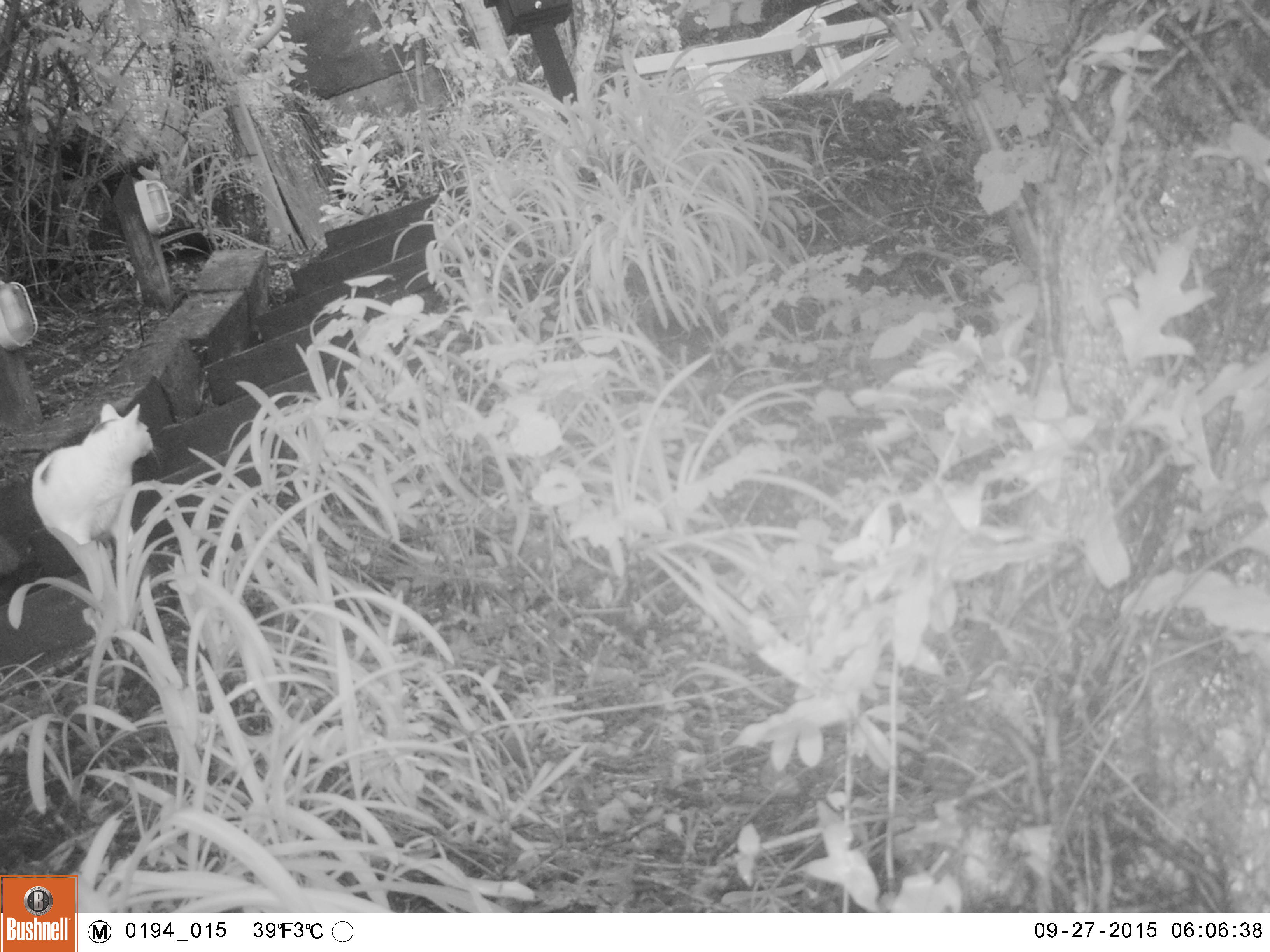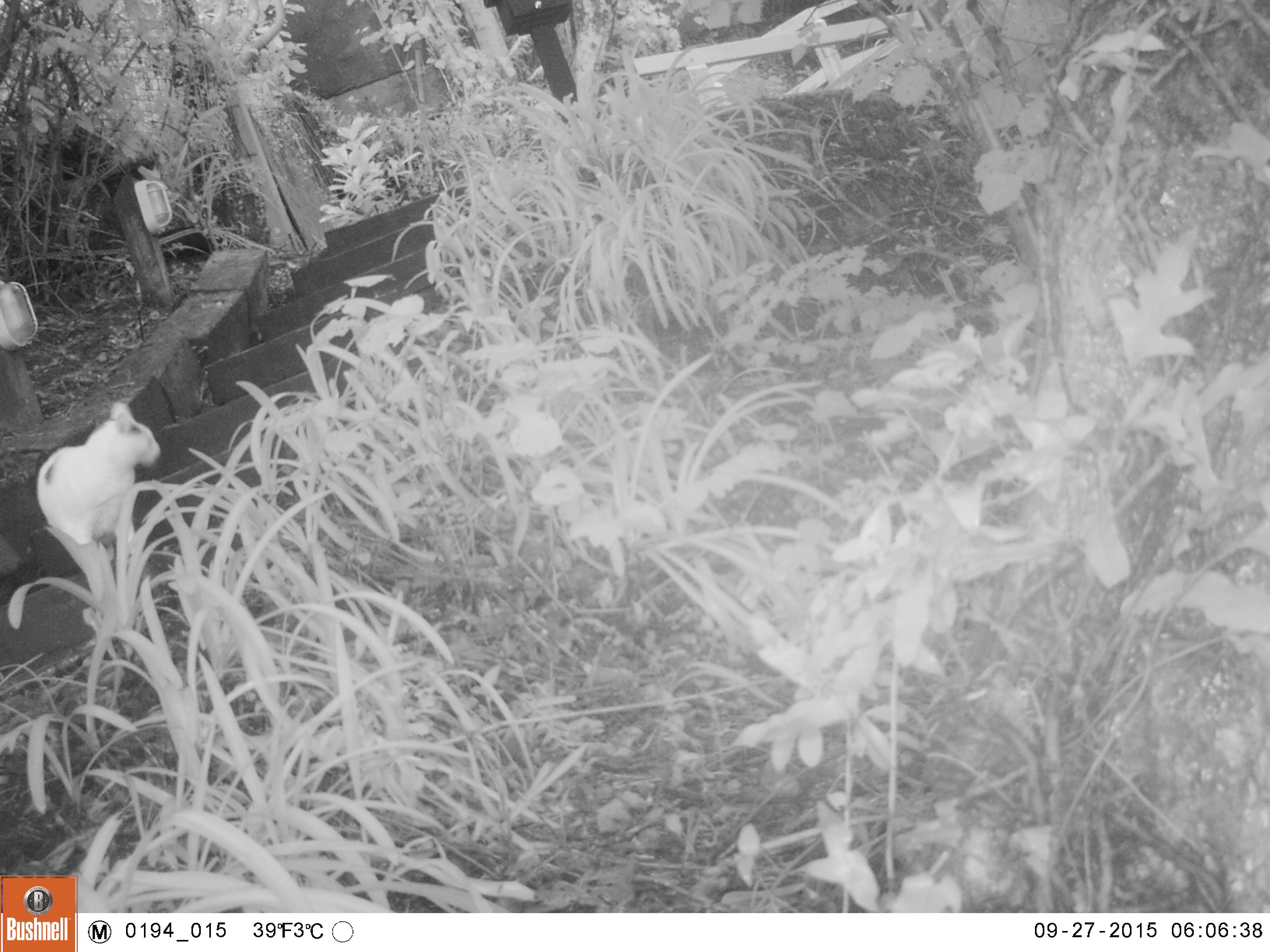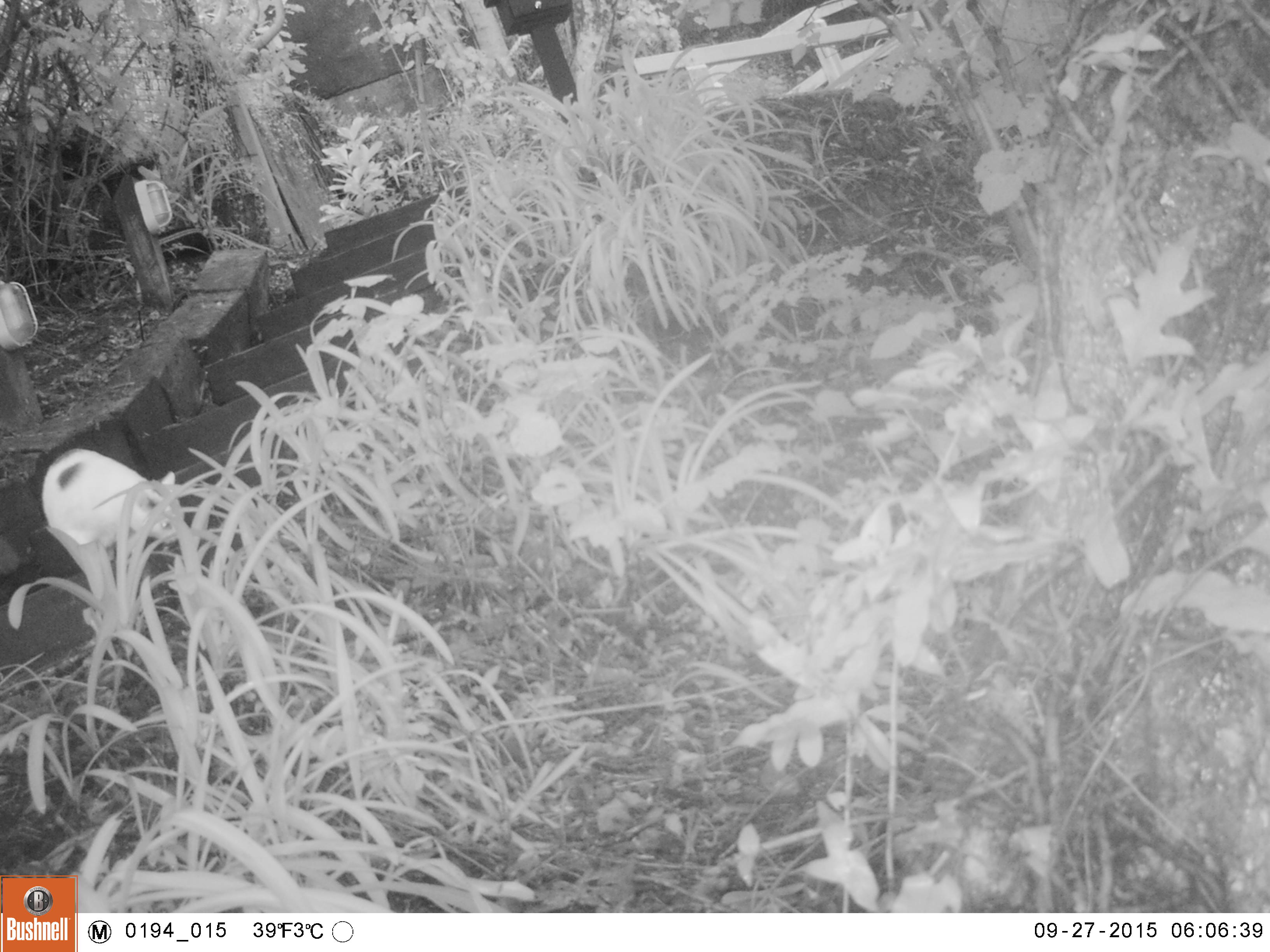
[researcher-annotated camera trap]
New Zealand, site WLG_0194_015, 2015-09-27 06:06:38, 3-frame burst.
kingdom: Animalia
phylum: Chordata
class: Mammalia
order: Carnivora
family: Felidae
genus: Felis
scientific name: Felis catus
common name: domestic cat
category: cat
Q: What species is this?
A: Cat (domestic cat) (Felis catus).